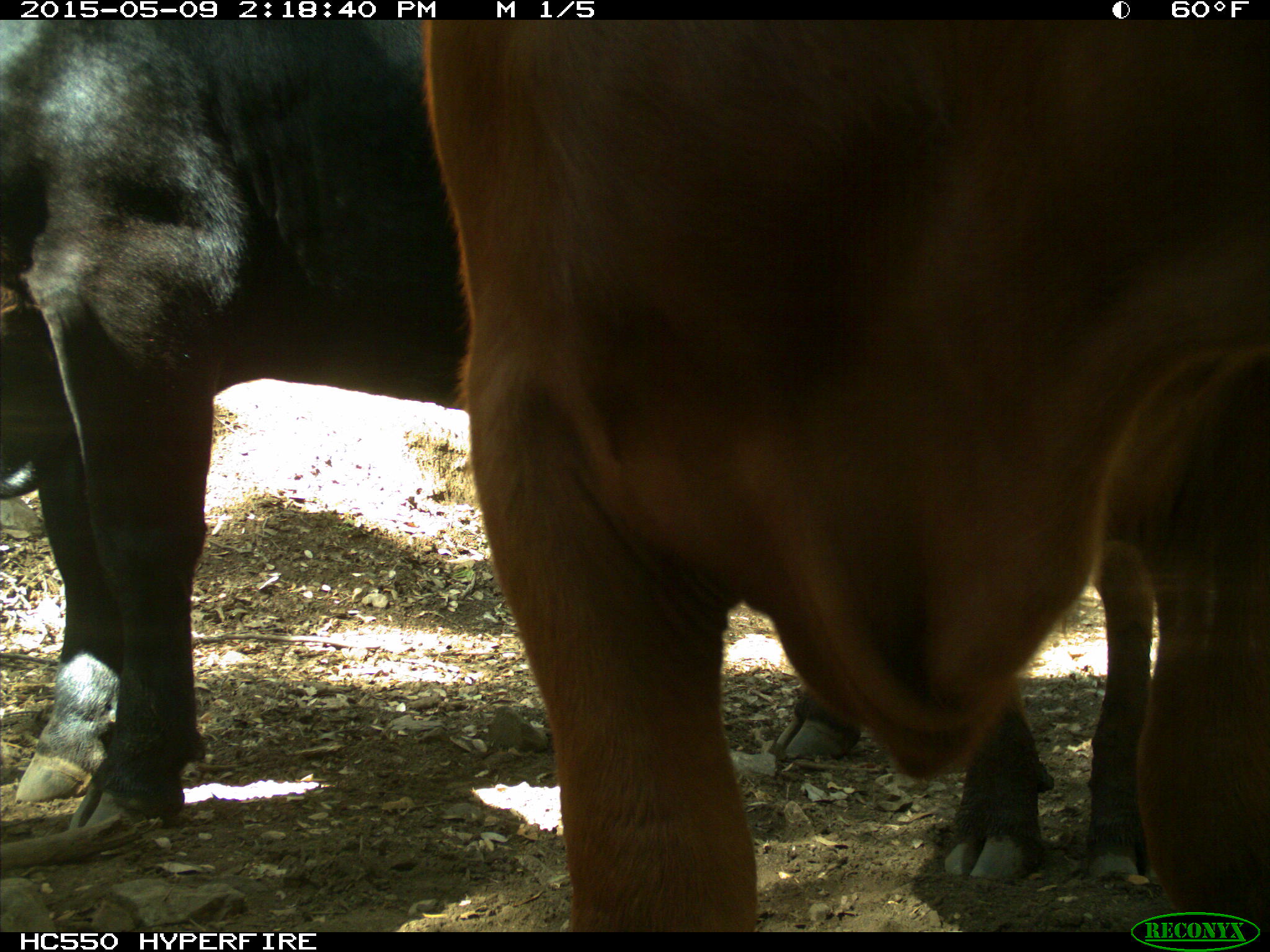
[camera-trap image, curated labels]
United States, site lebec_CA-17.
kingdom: Animalia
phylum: Chordata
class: Mammalia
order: Artiodactyla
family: Bovidae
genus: Bos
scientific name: Bos taurus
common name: domestic cow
Bos taurus (domestic cow).